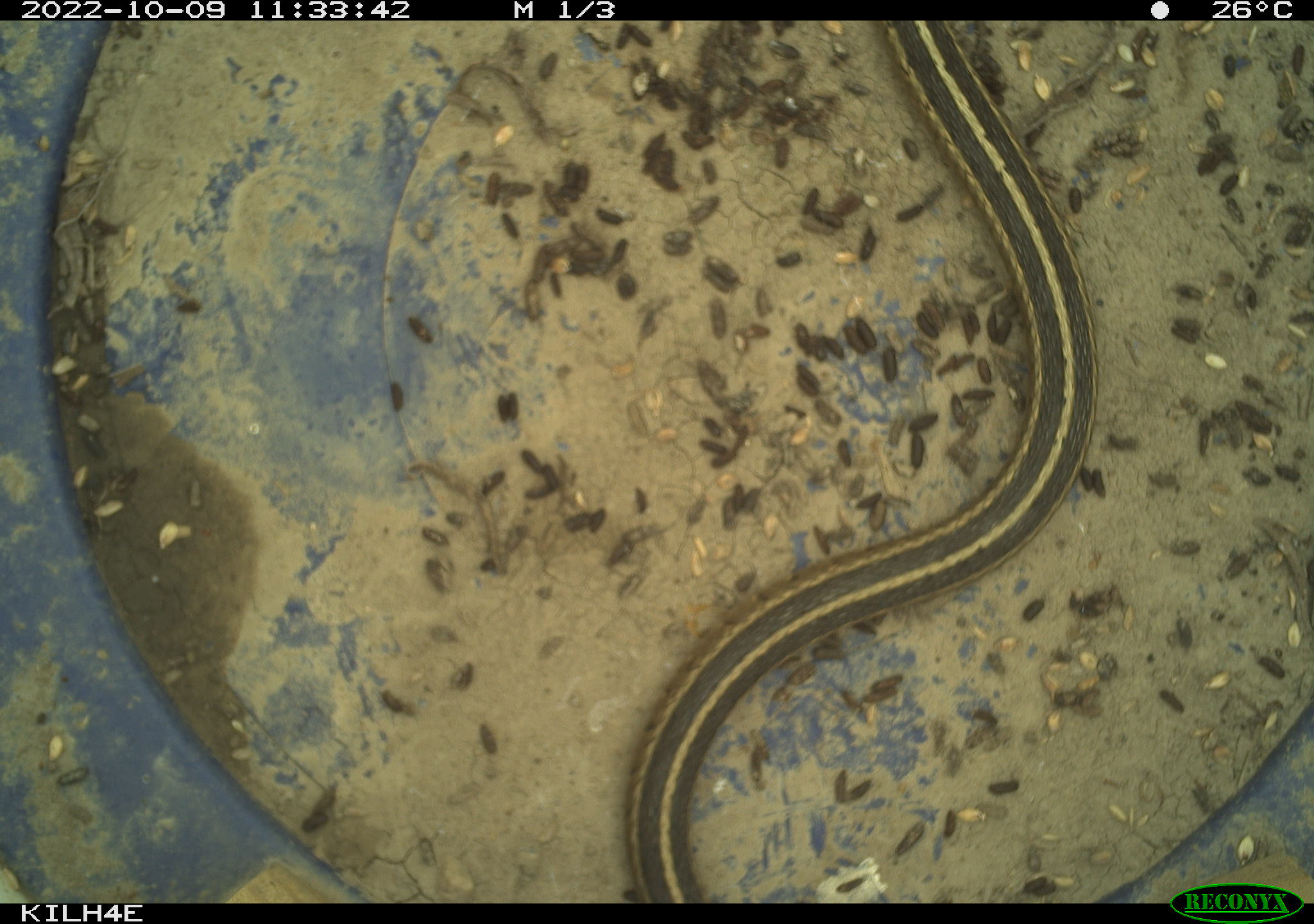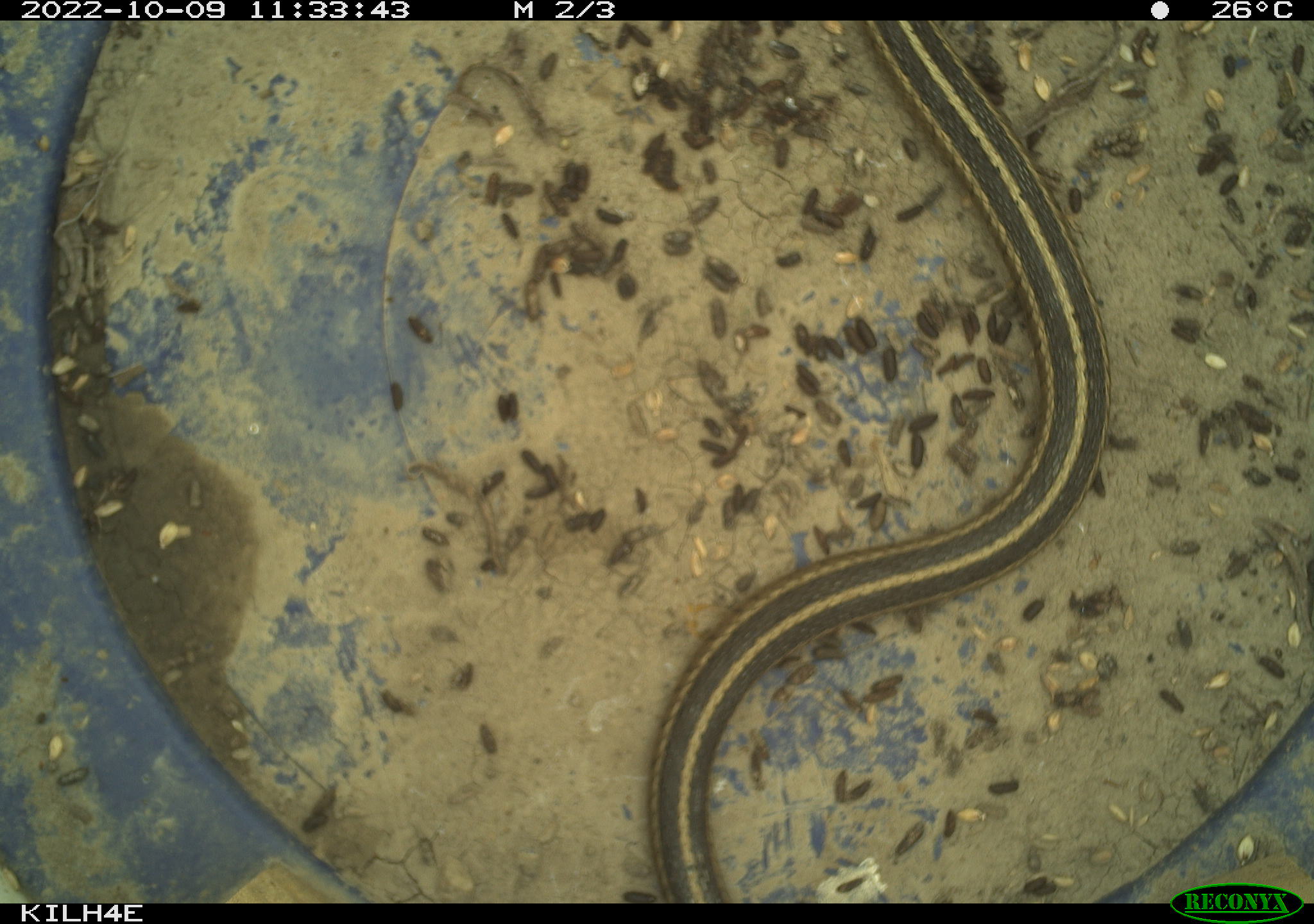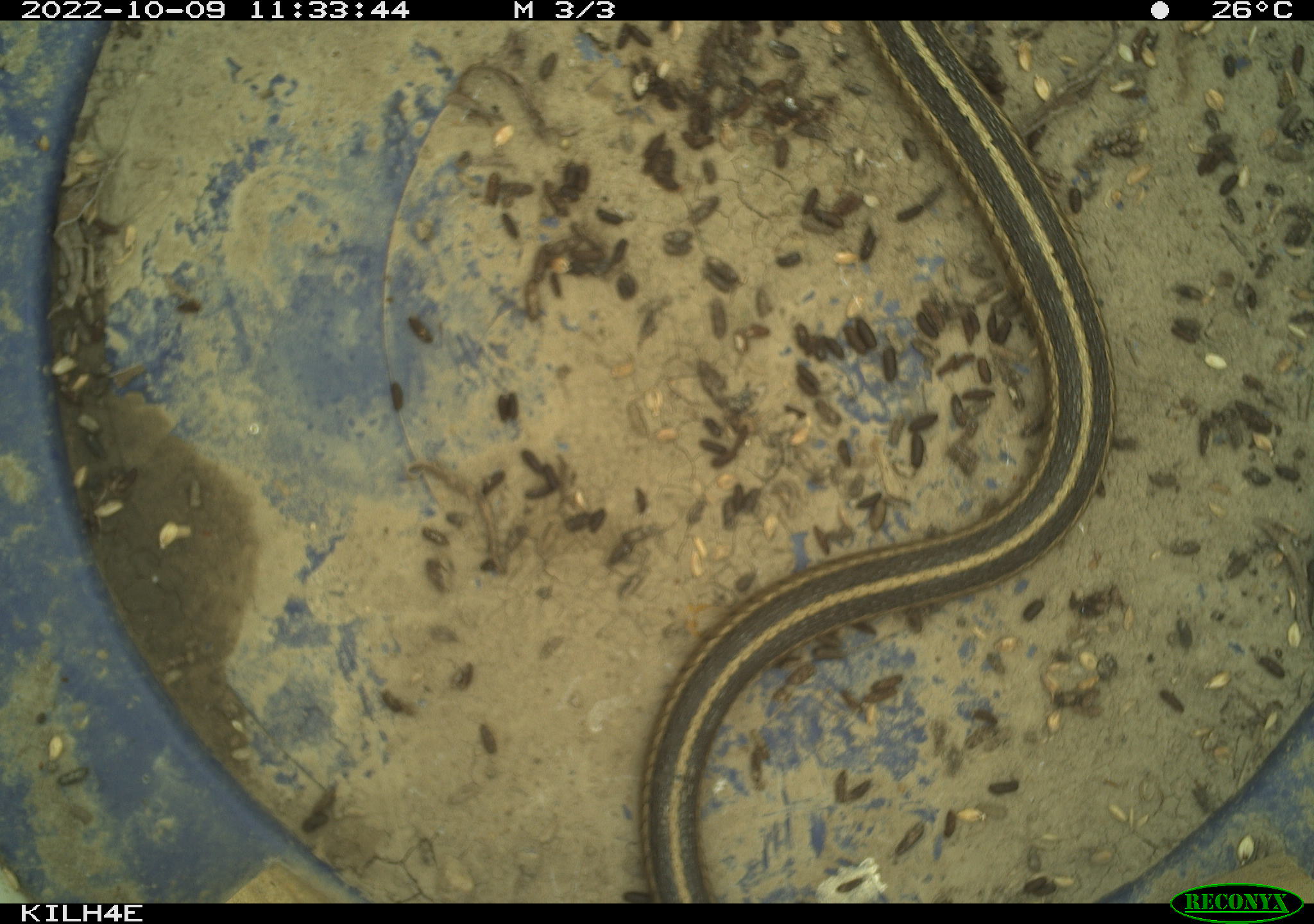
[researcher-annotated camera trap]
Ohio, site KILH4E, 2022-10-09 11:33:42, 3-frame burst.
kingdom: Animalia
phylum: Chordata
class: Reptilia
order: Squamata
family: Colubridae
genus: Thamnophis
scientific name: Thamnophis sirtalis sirtalis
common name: eastern gartersnake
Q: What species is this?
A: Eastern gartersnake (Thamnophis sirtalis sirtalis).